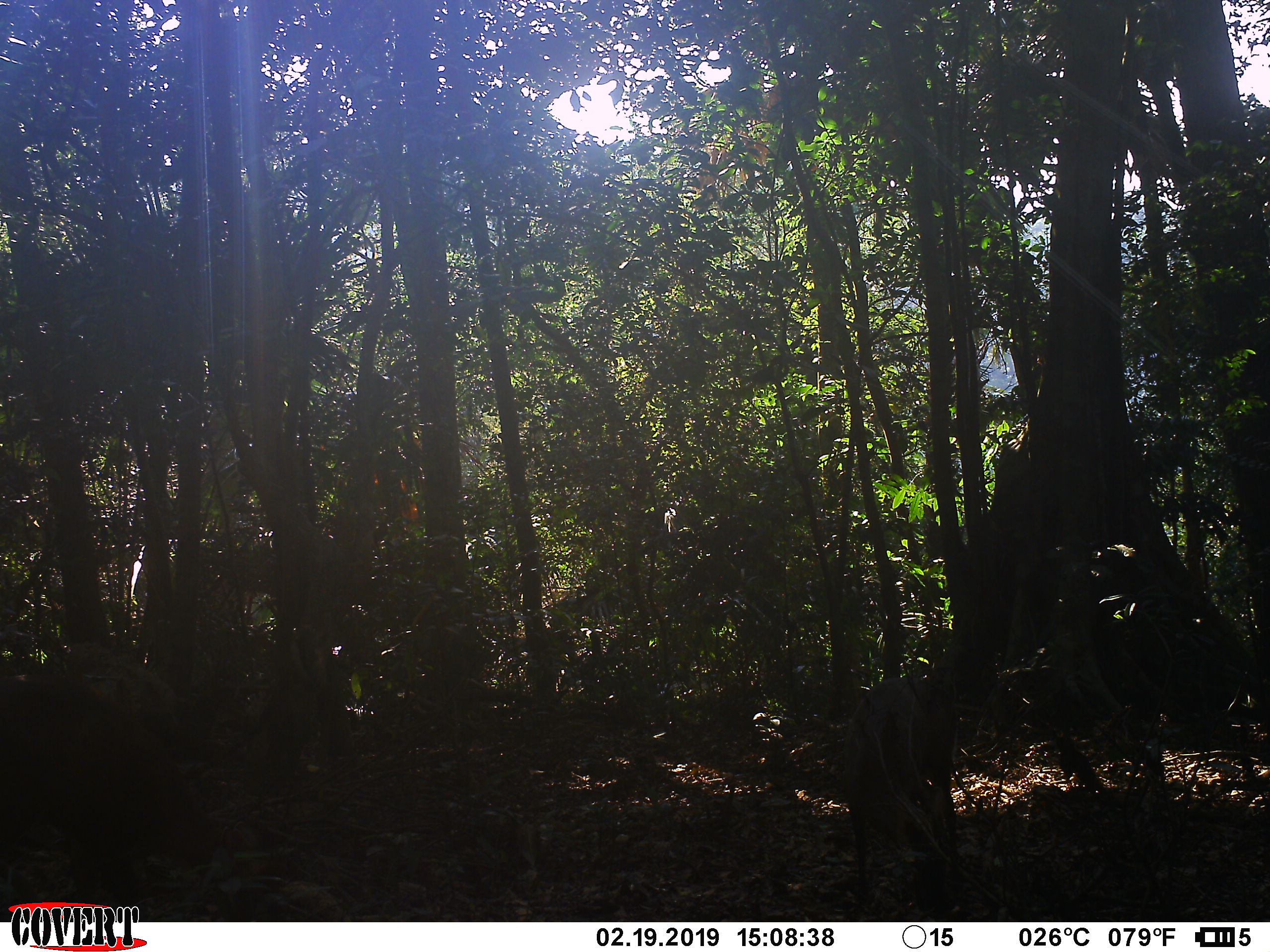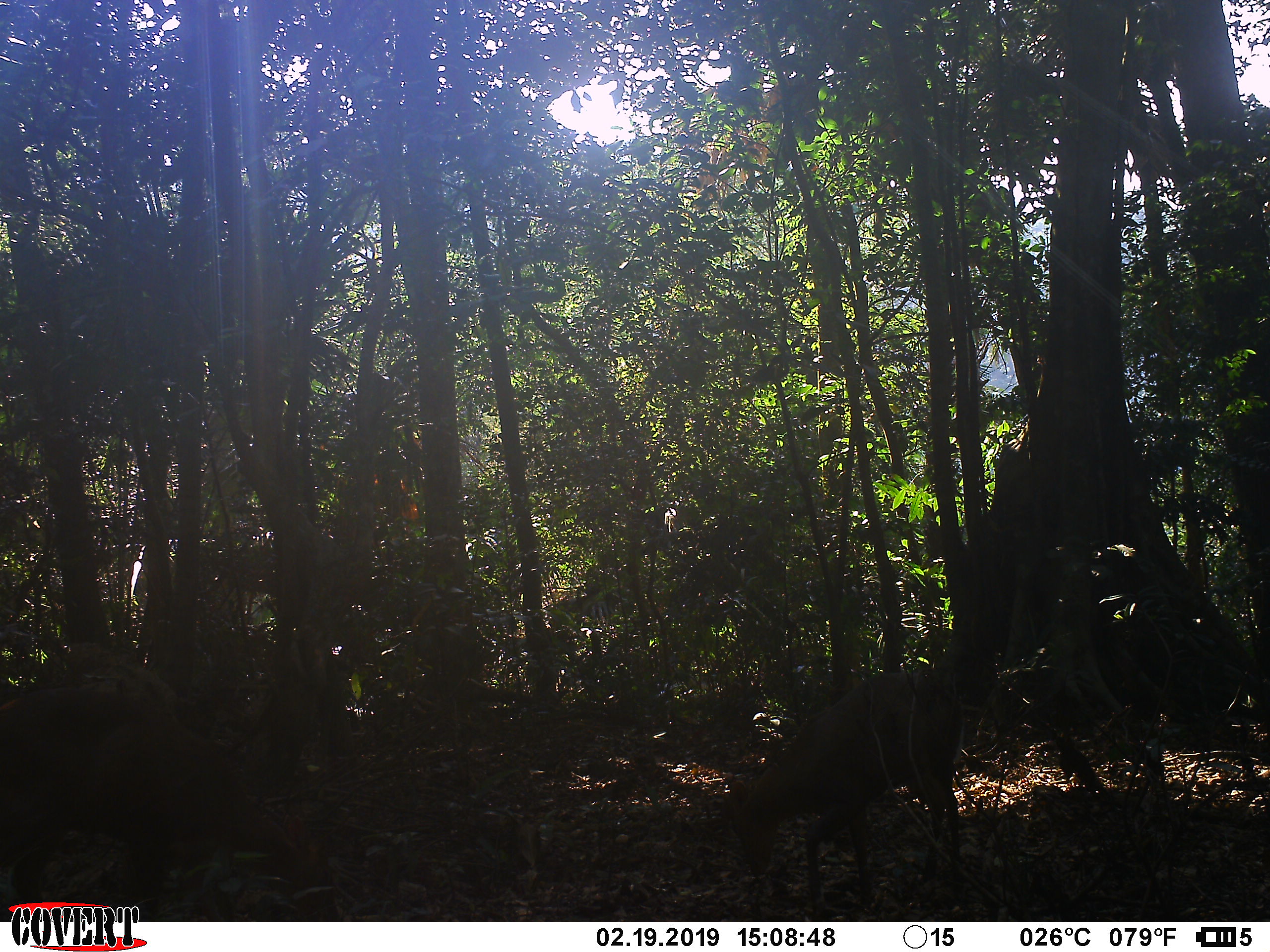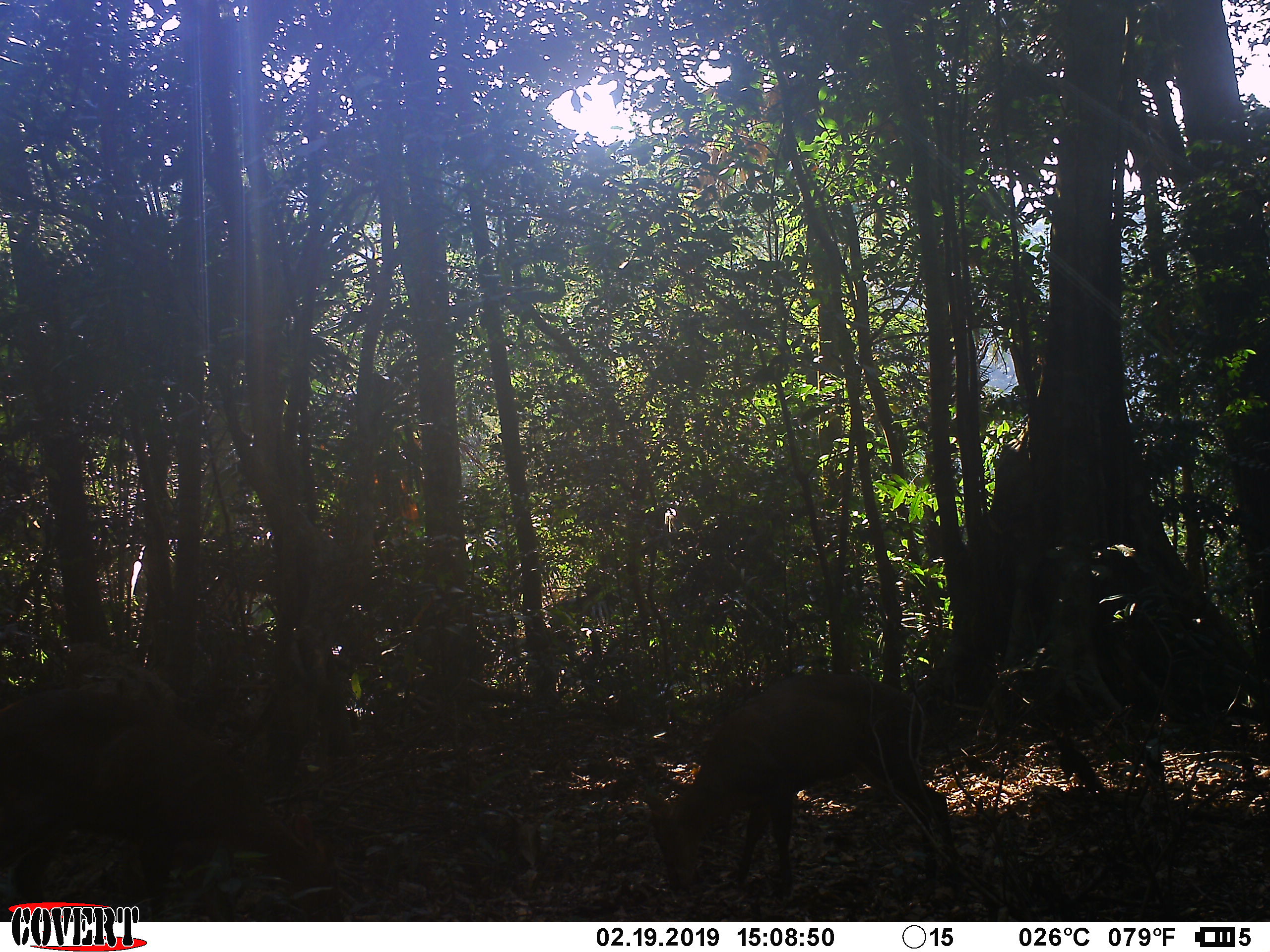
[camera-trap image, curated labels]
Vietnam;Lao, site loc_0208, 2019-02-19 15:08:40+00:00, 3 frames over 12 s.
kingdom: Animalia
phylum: Chordata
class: Mammalia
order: Artiodactyla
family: Cervidae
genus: Muntiacus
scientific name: Muntiacus rooseveltorum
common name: roosevelt's muntjac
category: roosevelts muntjac group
Roosevelts muntjac group (roosevelt's muntjac) (Muntiacus rooseveltorum). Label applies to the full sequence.